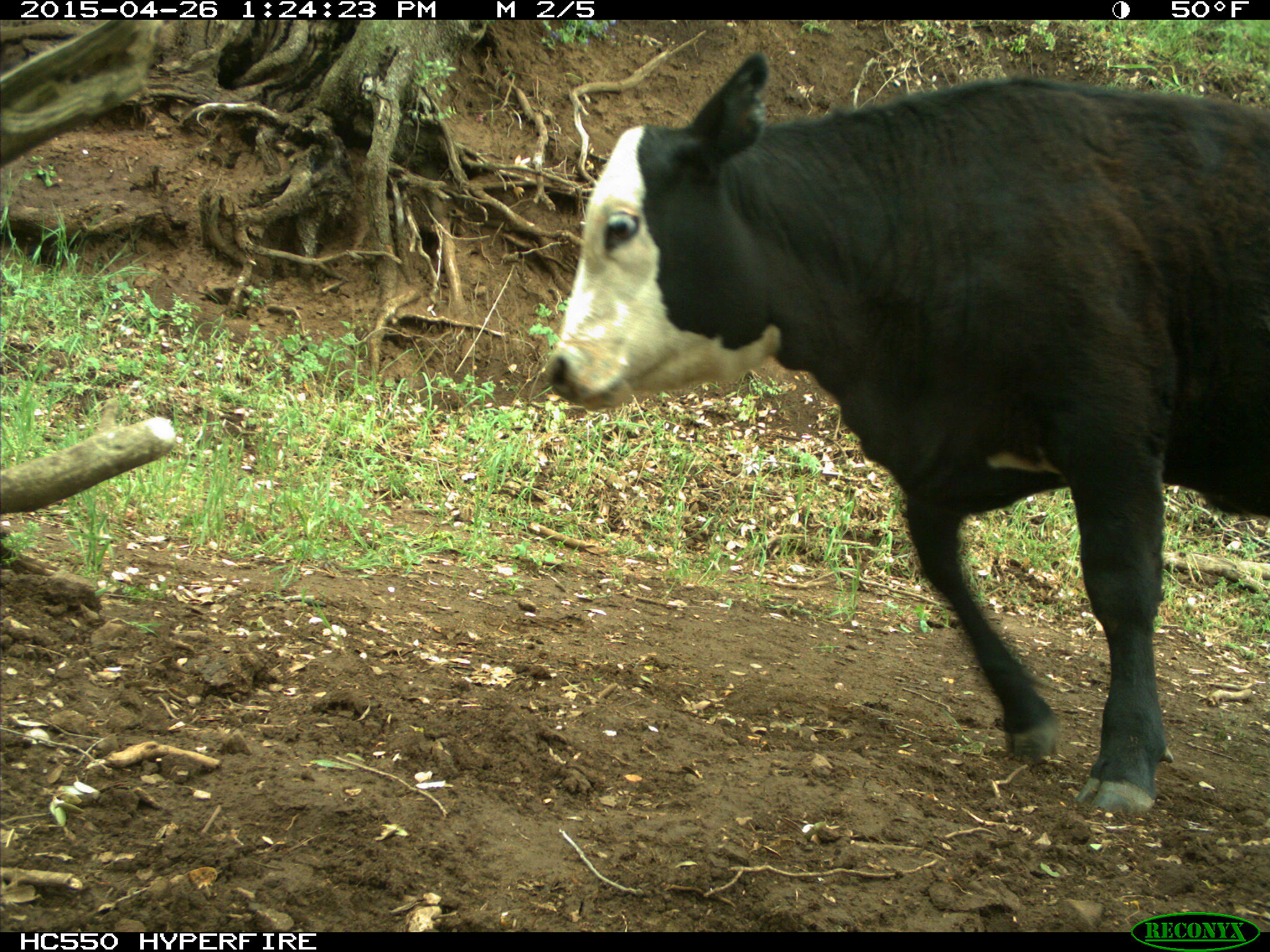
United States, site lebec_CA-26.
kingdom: Animalia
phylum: Chordata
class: Mammalia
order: Artiodactyla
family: Bovidae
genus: Bos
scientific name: Bos taurus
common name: domestic cow